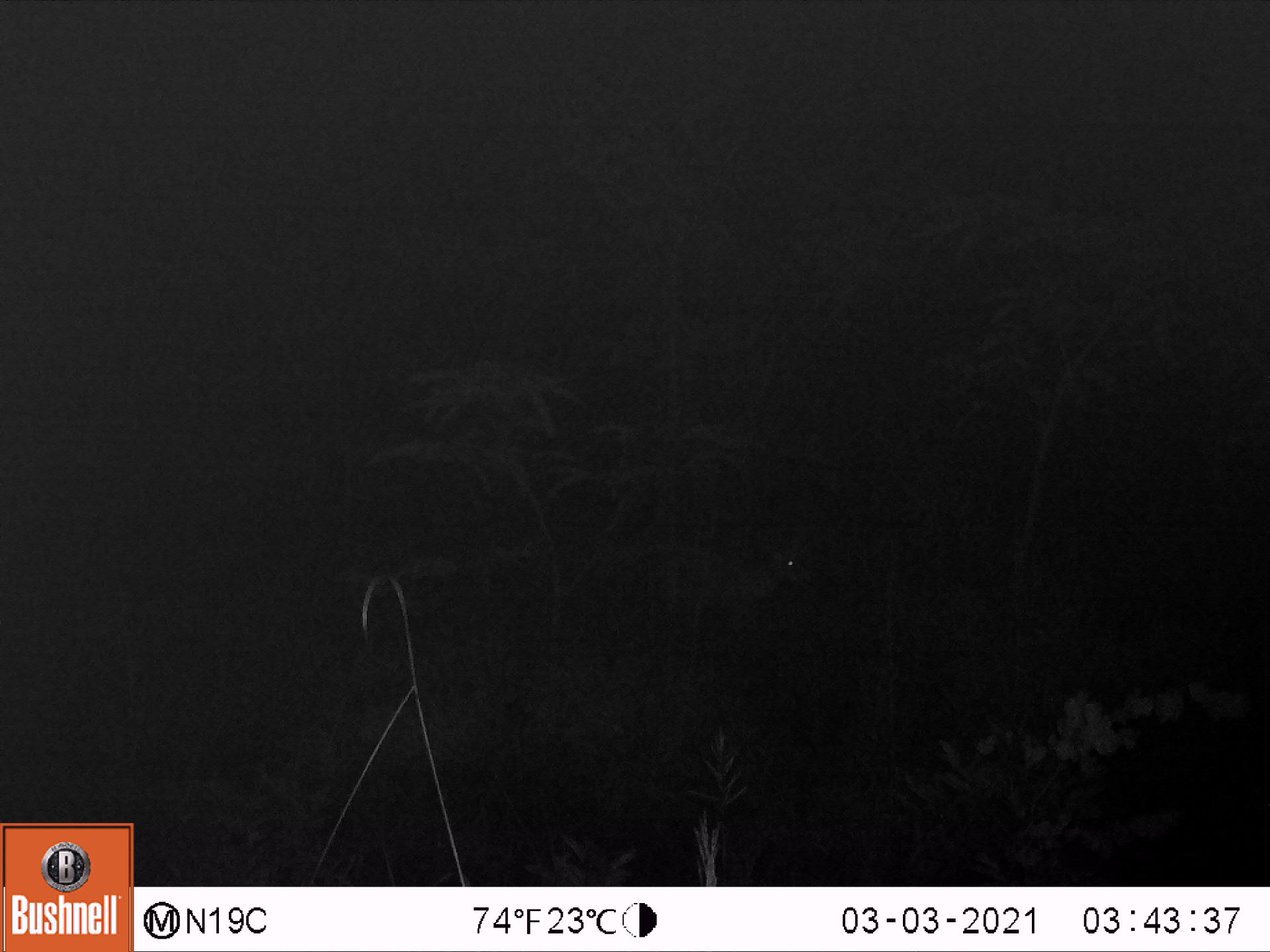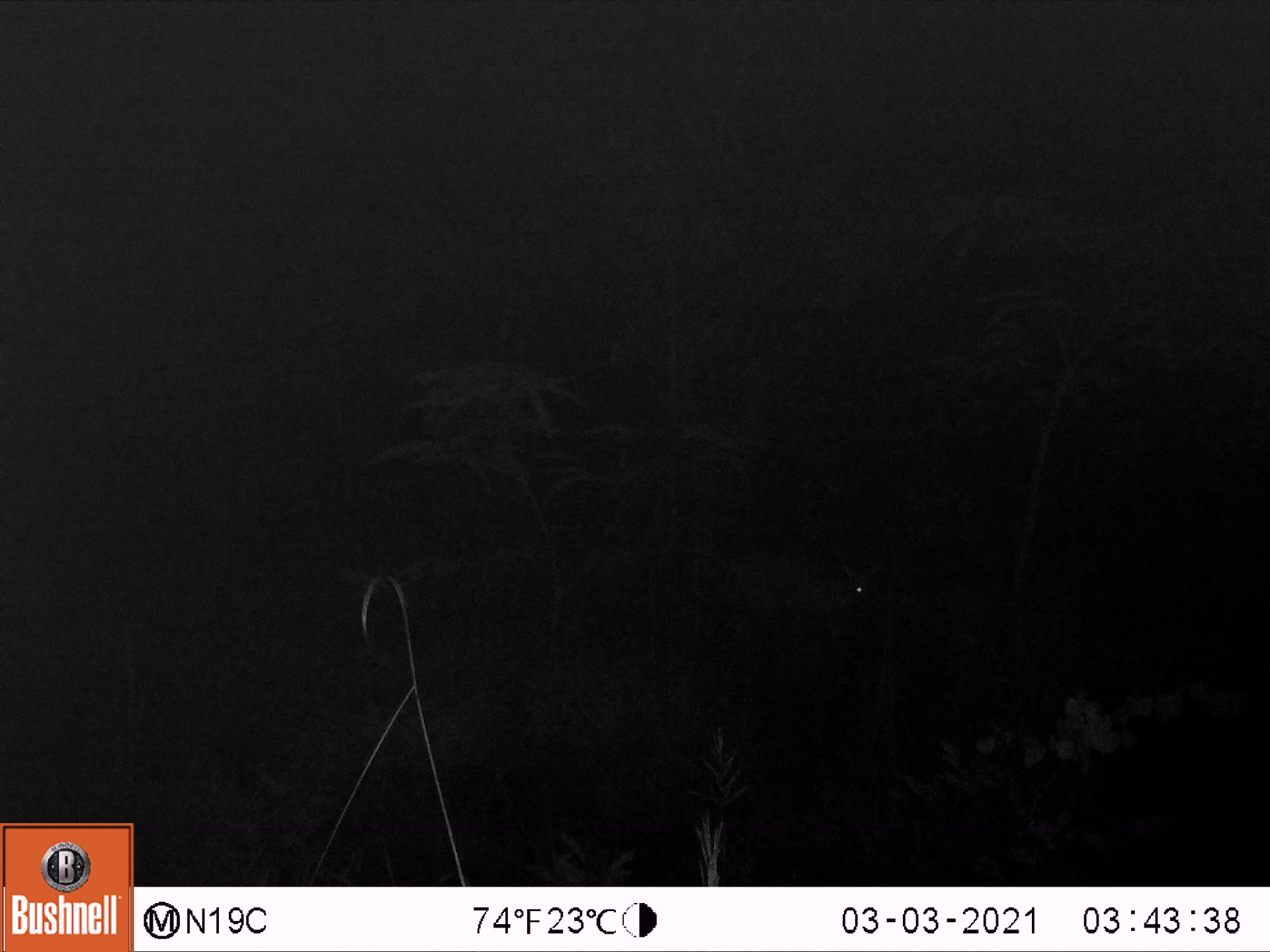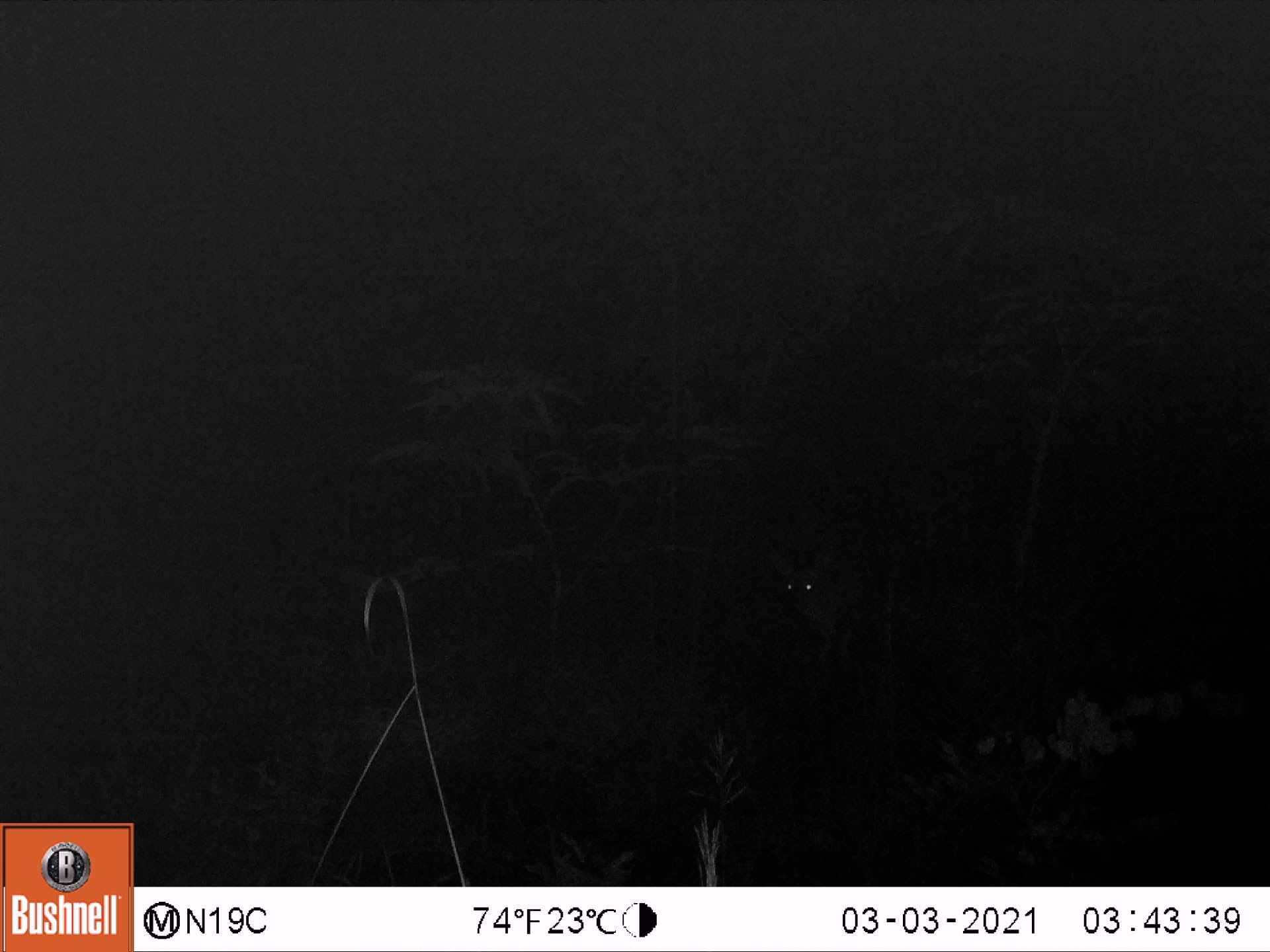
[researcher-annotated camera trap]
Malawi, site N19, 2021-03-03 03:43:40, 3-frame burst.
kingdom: Animalia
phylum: Chordata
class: Mammalia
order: Artiodactyla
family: Bovidae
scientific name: Antilopinae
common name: small antelope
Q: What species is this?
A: Small antelope (Antilopinae).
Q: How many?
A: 1.